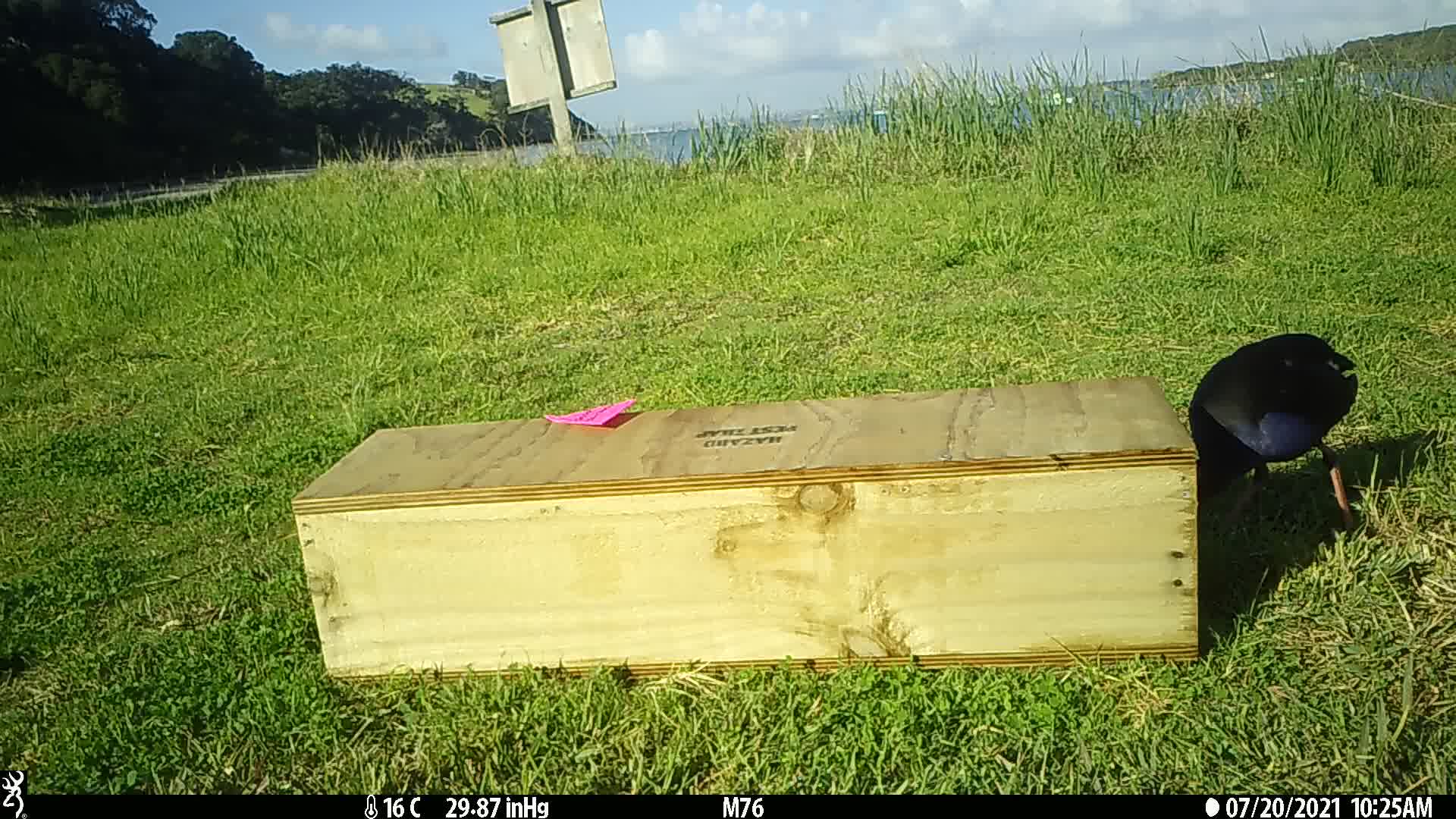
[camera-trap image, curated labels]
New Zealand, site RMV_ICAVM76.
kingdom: Animalia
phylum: Chordata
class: Aves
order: Gruiformes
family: Rallidae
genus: Porphyrio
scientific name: Porphyrio melanotus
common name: australasian swamphen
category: pukeko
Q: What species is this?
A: Pukeko (australasian swamphen) (Porphyrio melanotus).